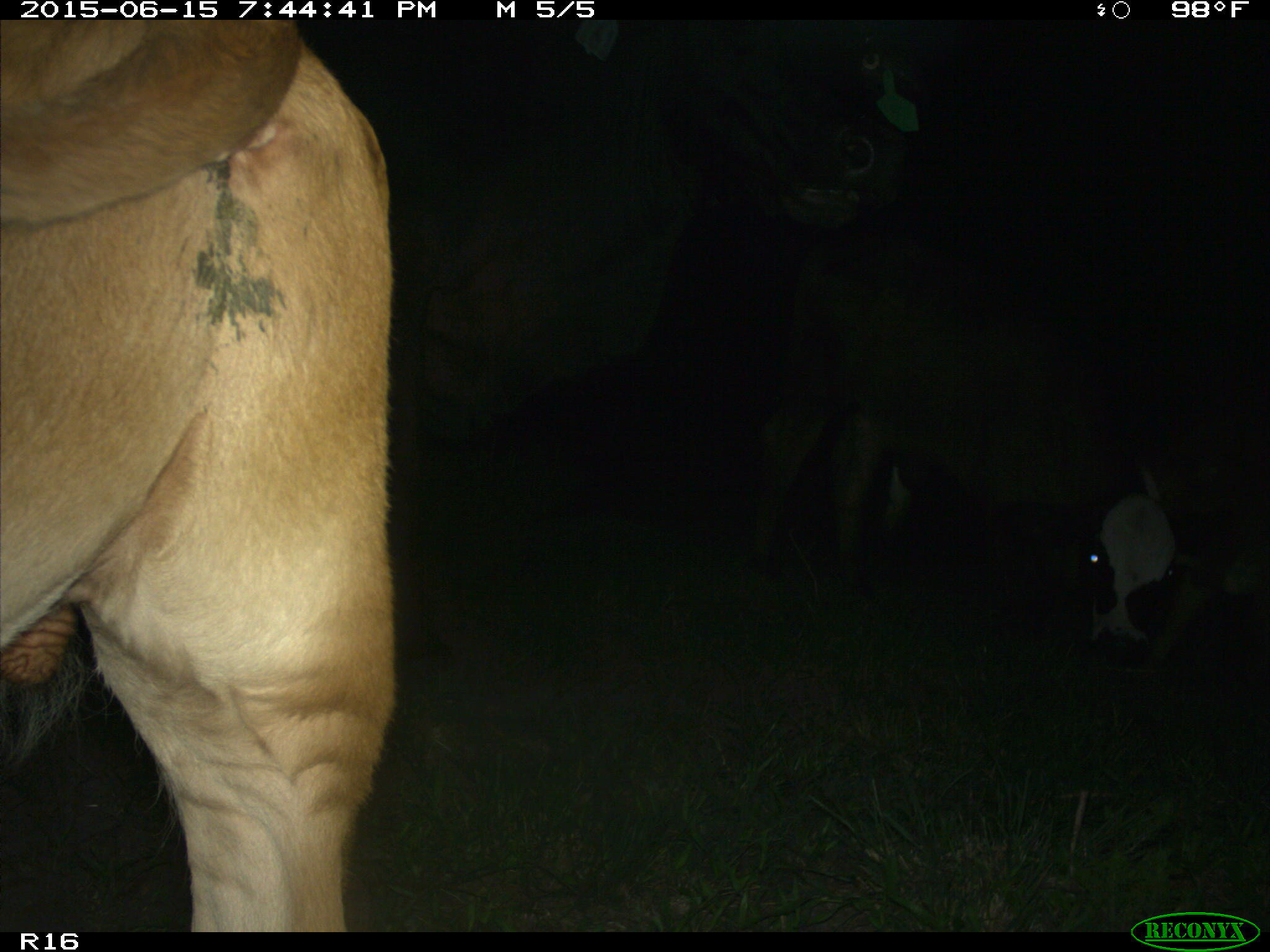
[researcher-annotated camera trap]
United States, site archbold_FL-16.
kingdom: Animalia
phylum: Chordata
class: Mammalia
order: Artiodactyla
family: Bovidae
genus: Bos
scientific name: Bos taurus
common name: domestic cow